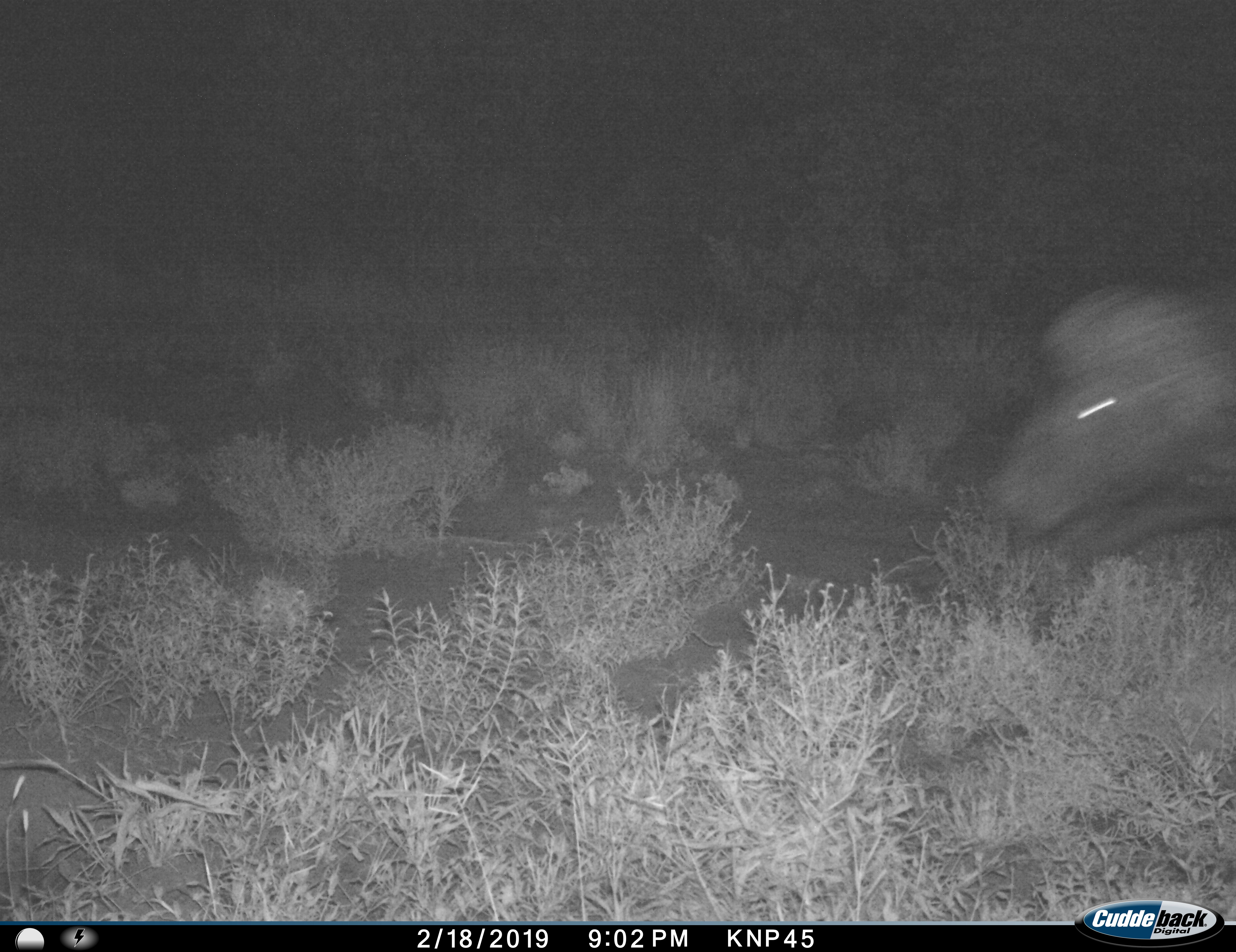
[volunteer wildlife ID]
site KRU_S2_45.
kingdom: Animalia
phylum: Chordata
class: Mammalia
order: Artiodactyla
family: Bovidae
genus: Syncerus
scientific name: Syncerus caffer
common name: african buffalo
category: buffalo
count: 1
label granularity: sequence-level